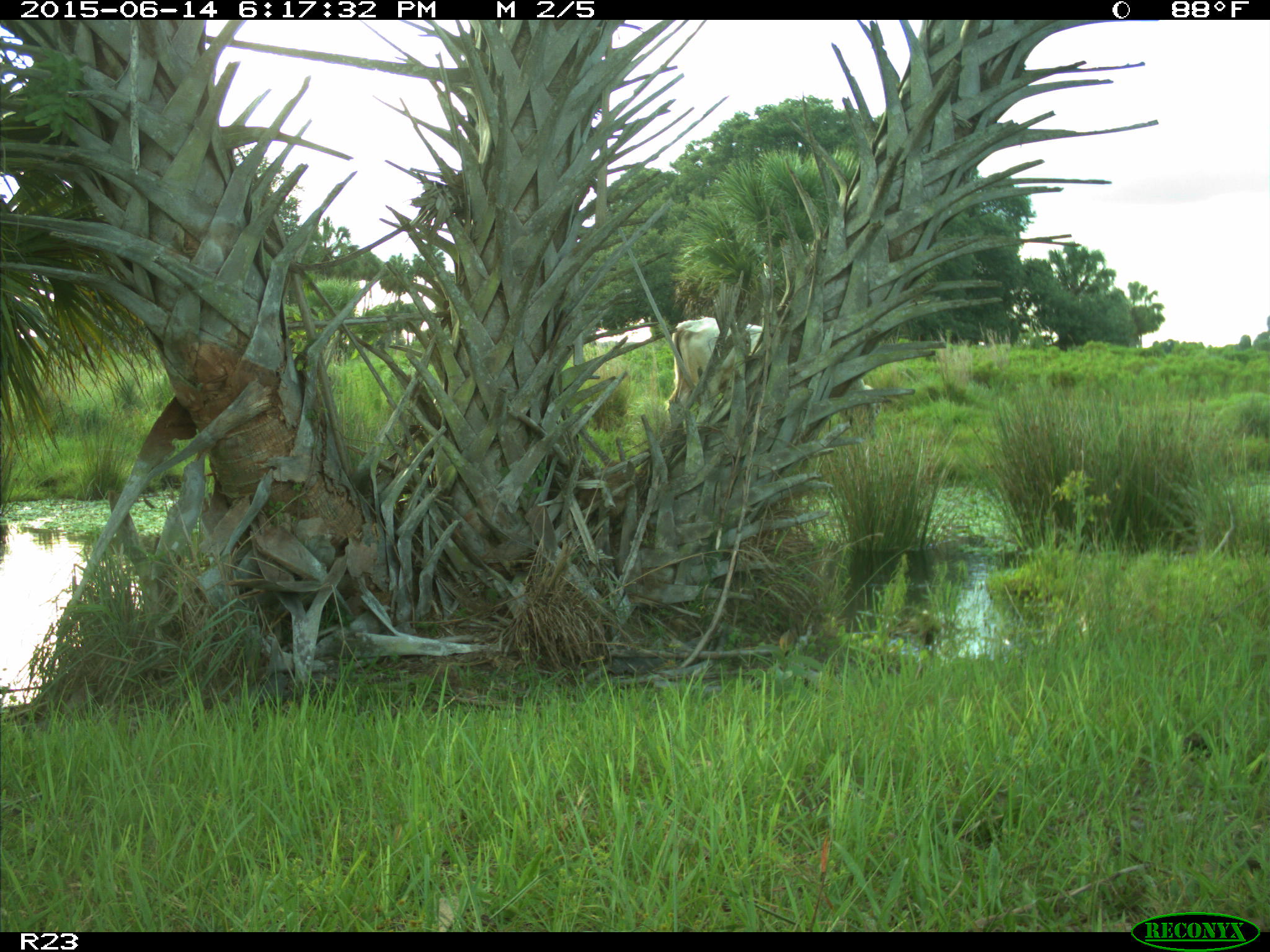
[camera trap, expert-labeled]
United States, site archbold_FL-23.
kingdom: Animalia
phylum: Chordata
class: Mammalia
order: Artiodactyla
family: Bovidae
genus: Bos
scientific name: Bos taurus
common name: domestic cow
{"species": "Bos taurus (domestic cow)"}